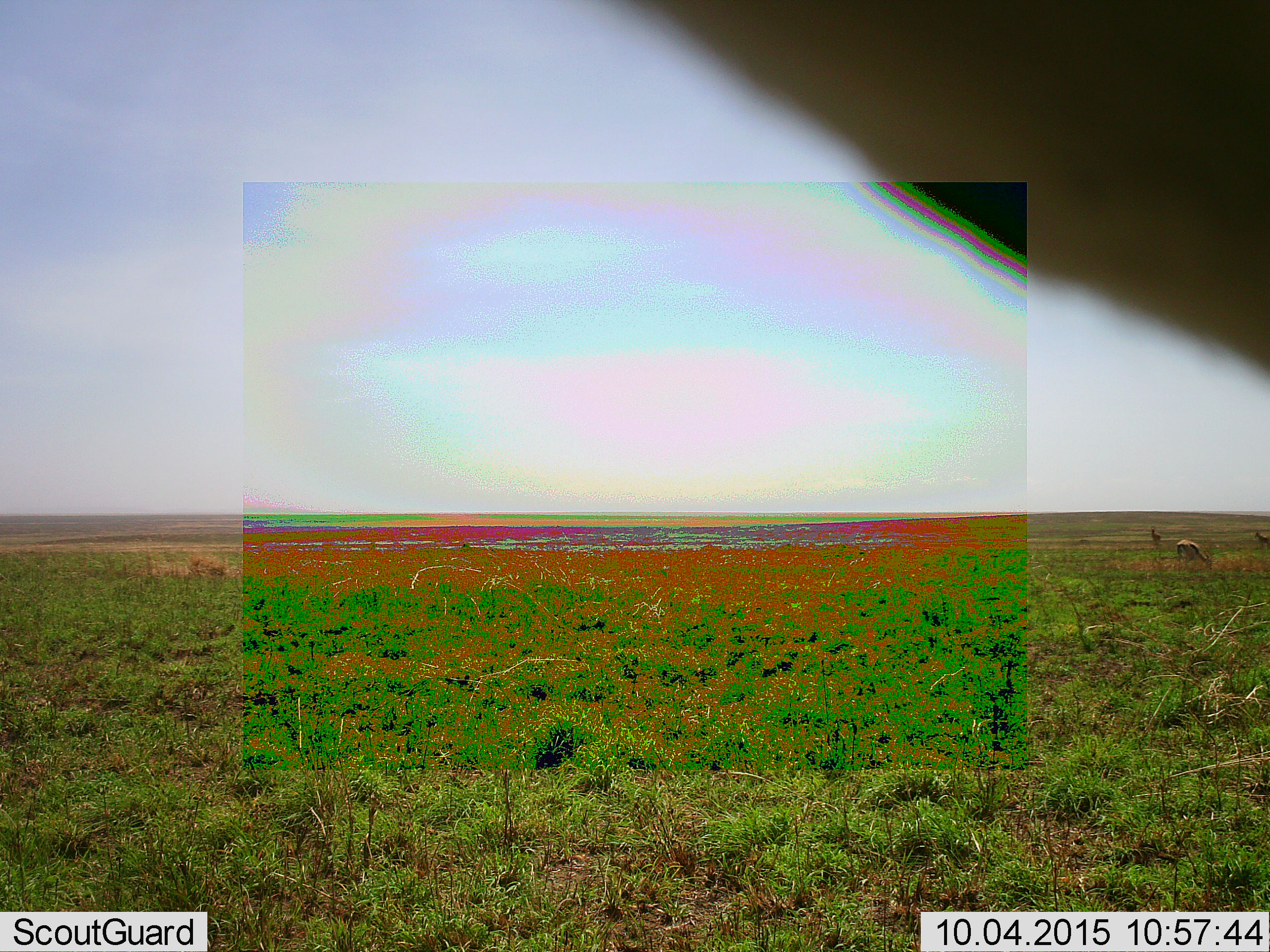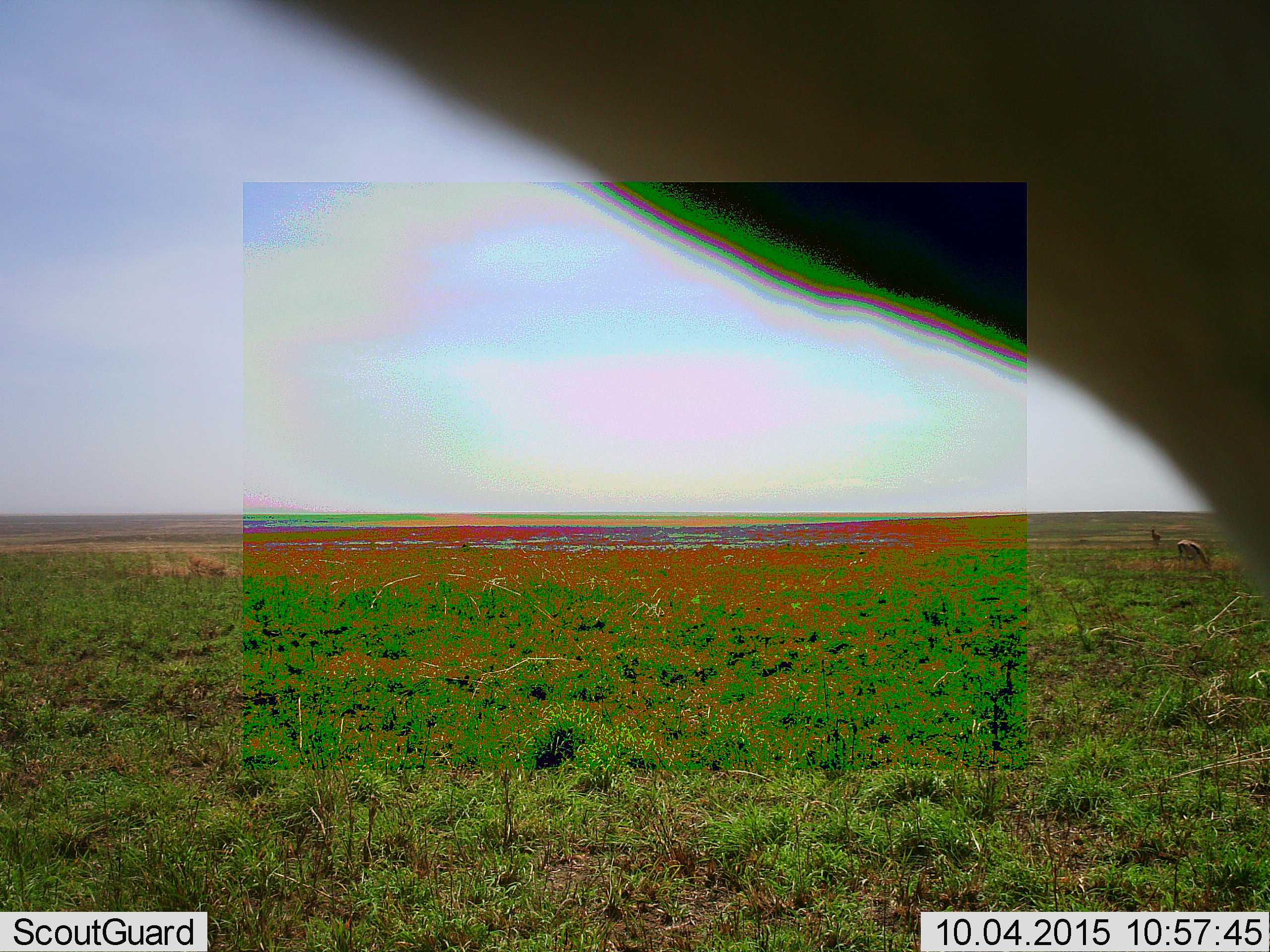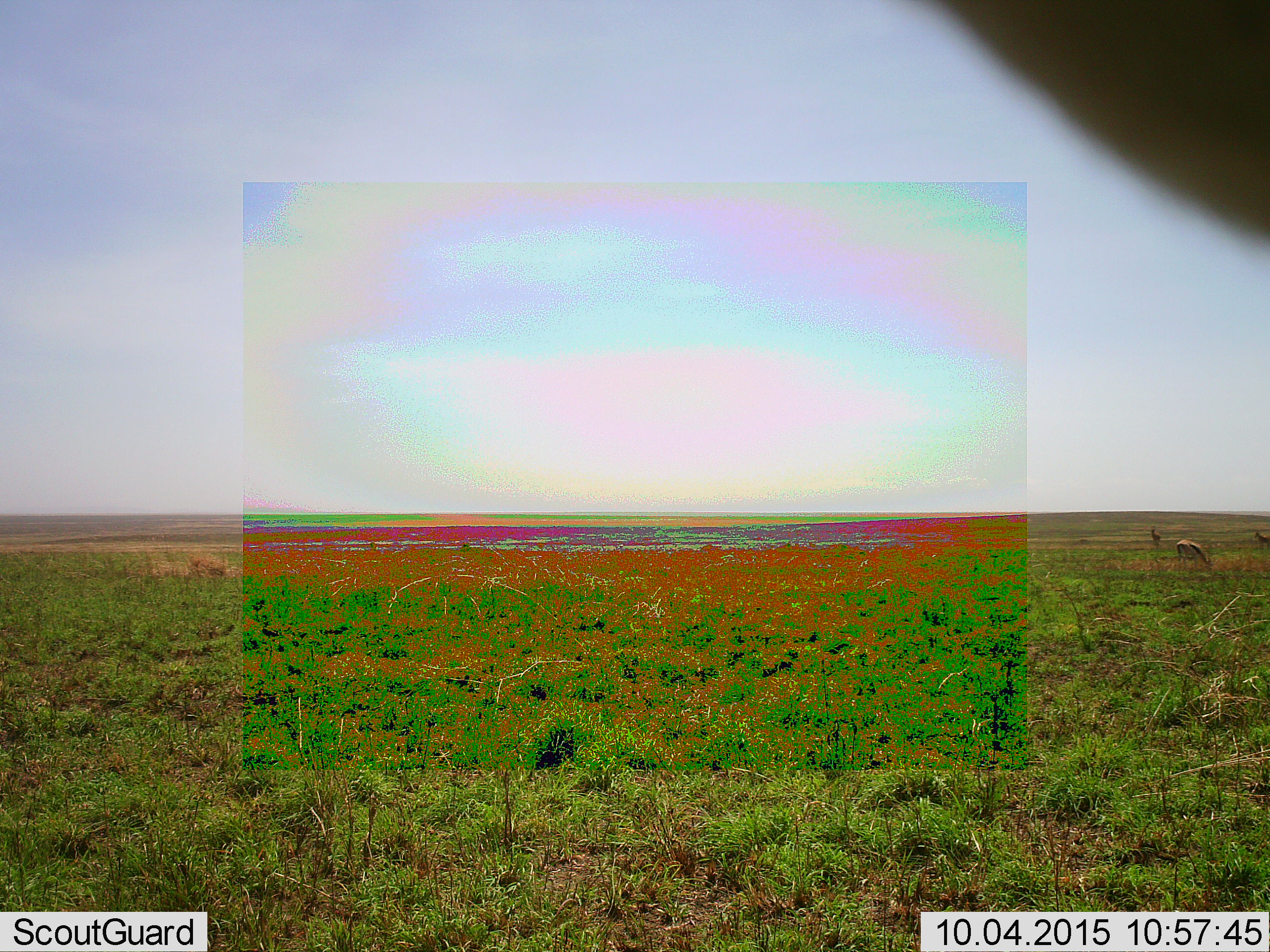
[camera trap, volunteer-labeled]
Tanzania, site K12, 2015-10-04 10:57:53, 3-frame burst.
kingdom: Animalia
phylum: Chordata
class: Mammalia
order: Artiodactyla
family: Bovidae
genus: Eudorcas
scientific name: Eudorcas thomsonii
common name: thomson's gazelle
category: gazellethomsons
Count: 4.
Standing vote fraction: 100%.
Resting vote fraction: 0%.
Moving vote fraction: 0%.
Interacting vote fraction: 0%.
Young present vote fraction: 0%.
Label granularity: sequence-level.